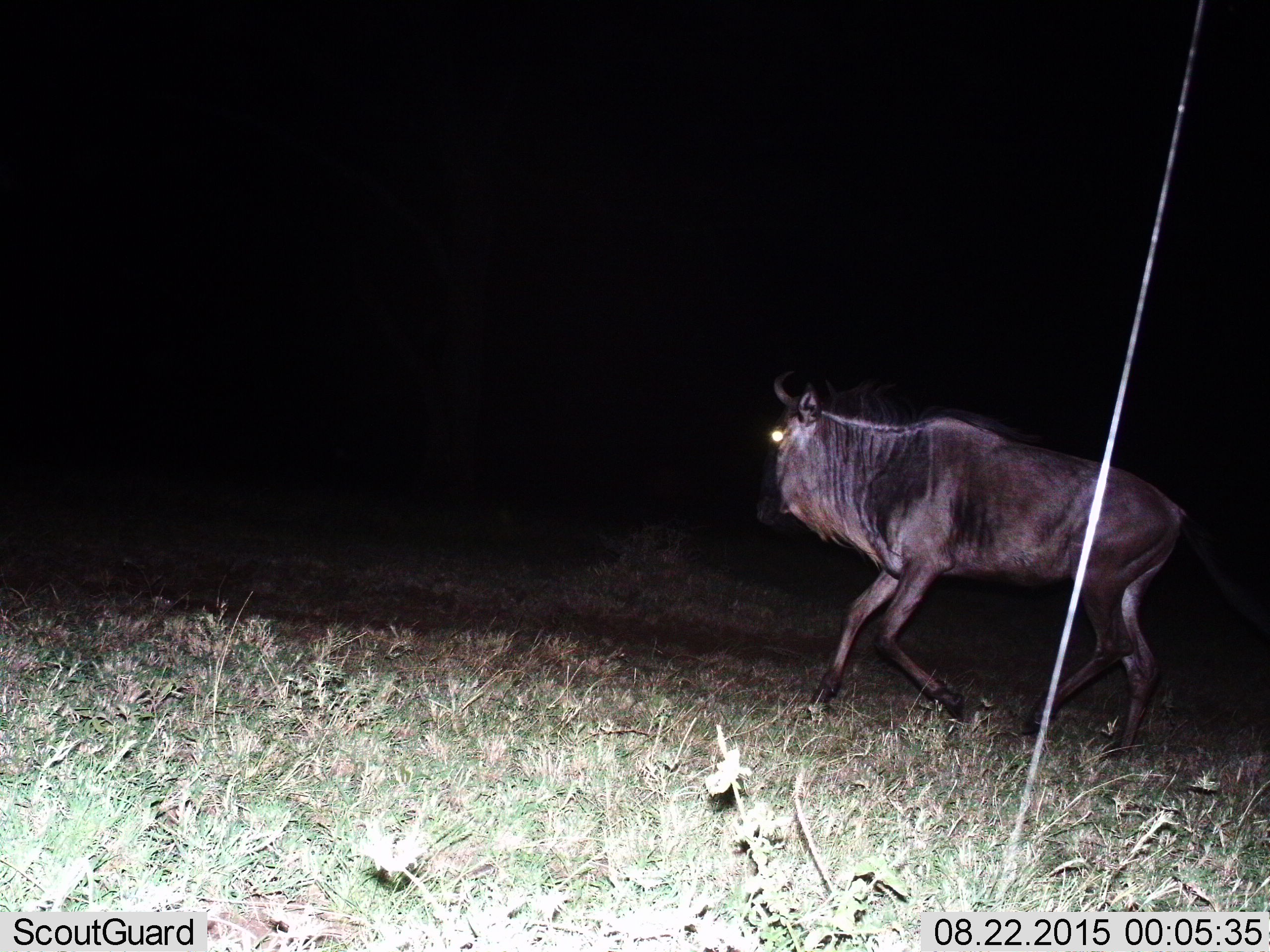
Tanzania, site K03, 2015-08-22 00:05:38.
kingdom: Animalia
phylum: Chordata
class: Mammalia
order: Artiodactyla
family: Bovidae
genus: Connochaetes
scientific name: Connochaetes taurinus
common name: blue wildebeest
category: wildebeest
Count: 1.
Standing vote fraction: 0%.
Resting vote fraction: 22%.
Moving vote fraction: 78%.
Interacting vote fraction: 0%.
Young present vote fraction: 0%.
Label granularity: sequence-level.